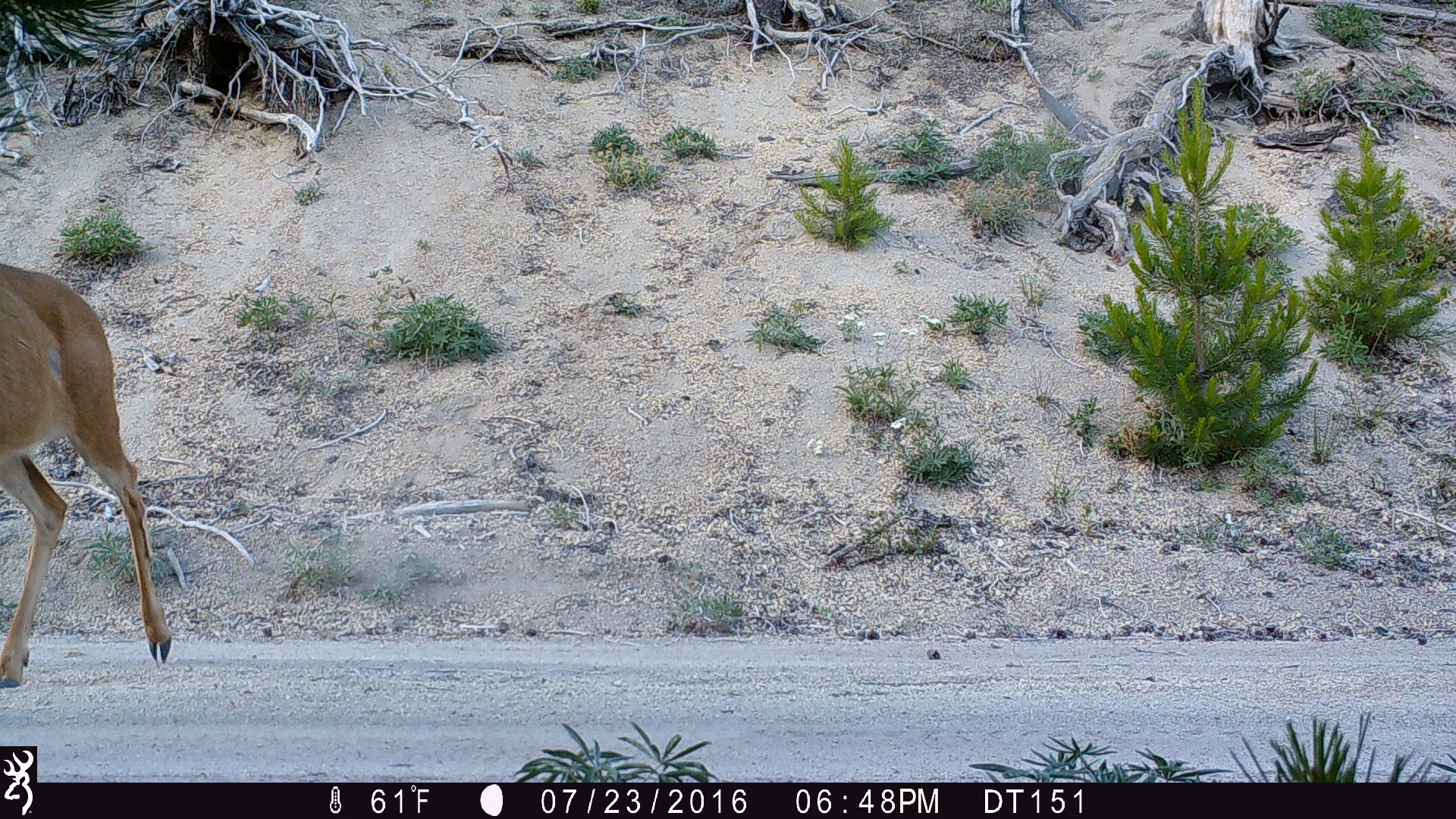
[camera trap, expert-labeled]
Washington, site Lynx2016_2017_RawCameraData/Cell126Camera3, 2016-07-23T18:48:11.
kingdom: Animalia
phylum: Chordata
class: Mammalia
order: Artiodactyla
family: Cervidae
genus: Odocoileus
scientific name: Odocoileus hemionus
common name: mule deer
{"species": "Odocoileus hemionus (mule deer)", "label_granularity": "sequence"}